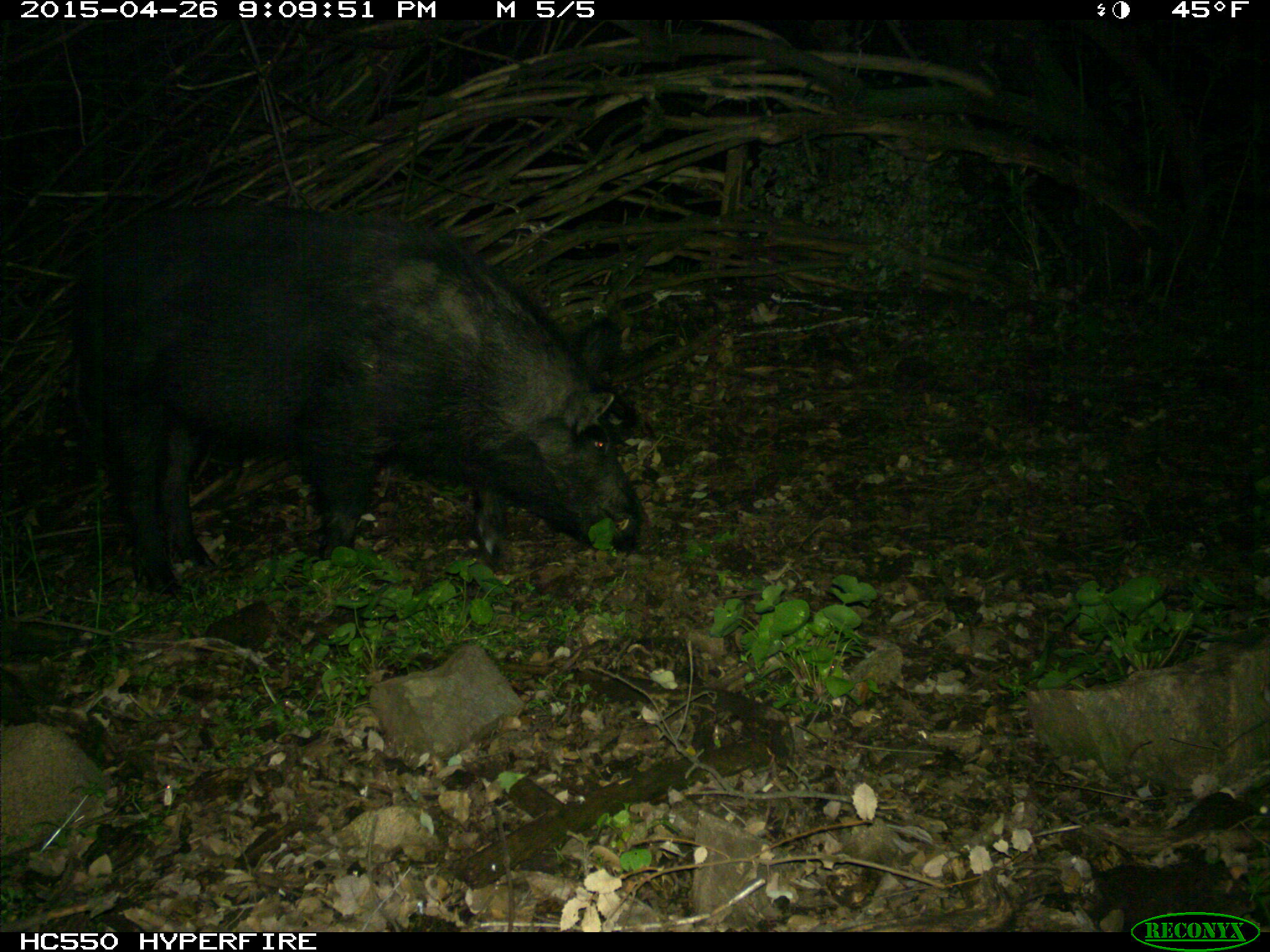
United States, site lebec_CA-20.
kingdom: Animalia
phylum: Chordata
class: Mammalia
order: Artiodactyla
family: Suidae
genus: Sus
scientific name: Sus scrofa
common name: wild boar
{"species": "Sus scrofa (wild boar)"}